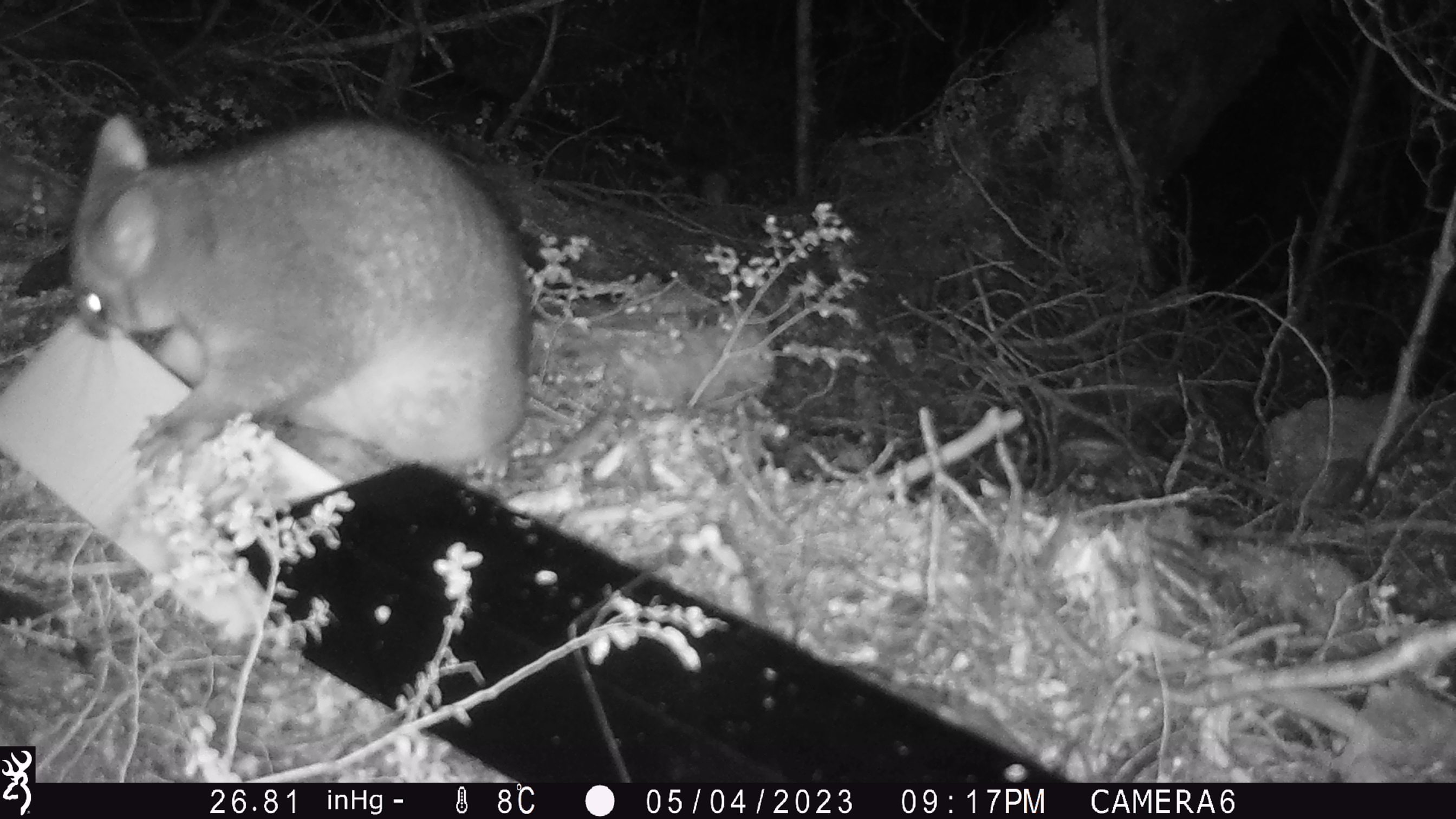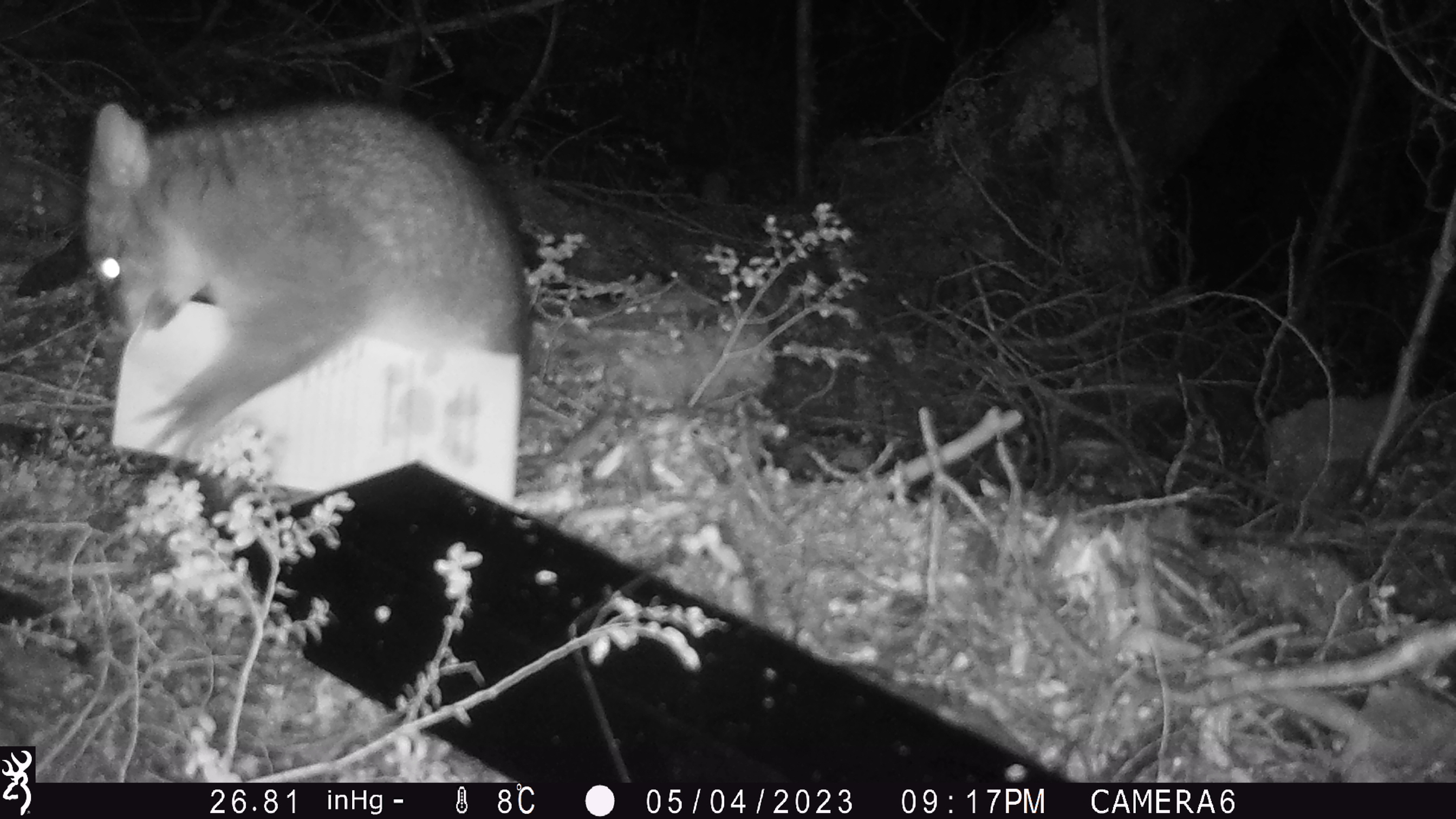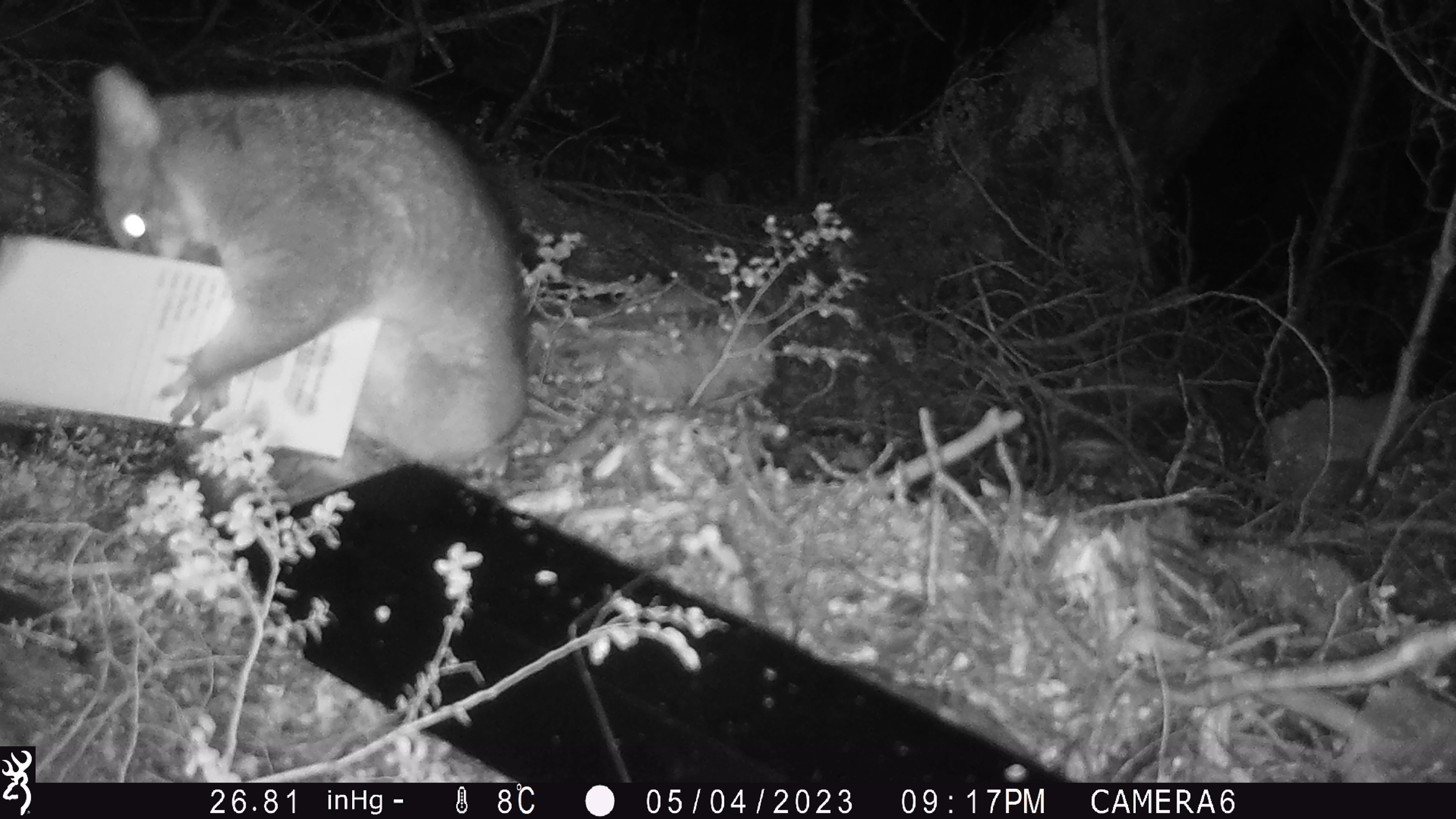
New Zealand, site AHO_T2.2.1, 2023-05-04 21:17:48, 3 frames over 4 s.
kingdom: Animalia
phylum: Chordata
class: Mammalia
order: Carnivora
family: Mustelidae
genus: Mustela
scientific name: Mustela erminea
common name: stoat